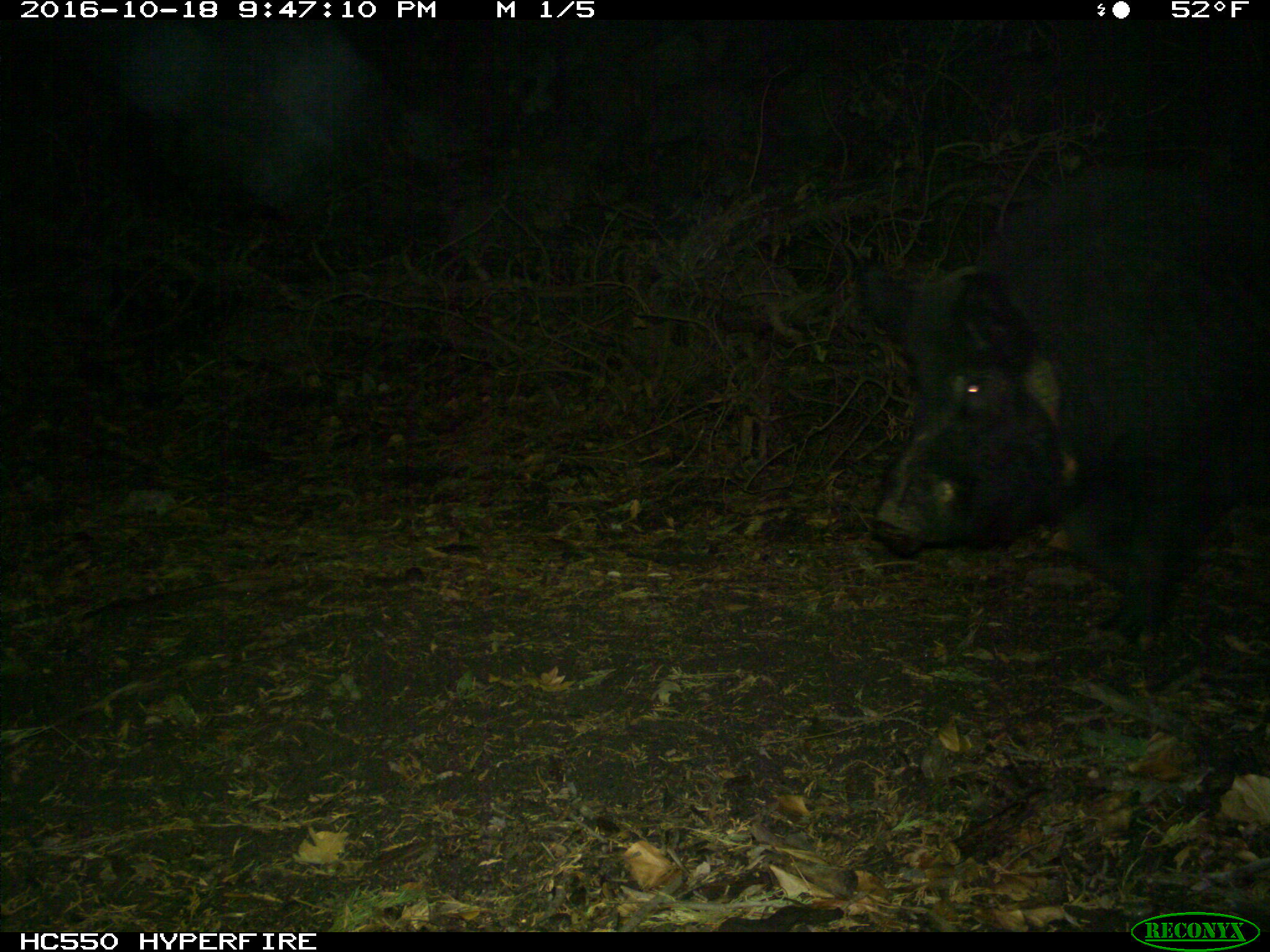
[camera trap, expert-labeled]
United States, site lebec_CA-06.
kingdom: Animalia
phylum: Chordata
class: Mammalia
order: Artiodactyla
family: Suidae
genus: Sus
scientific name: Sus scrofa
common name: wild boar